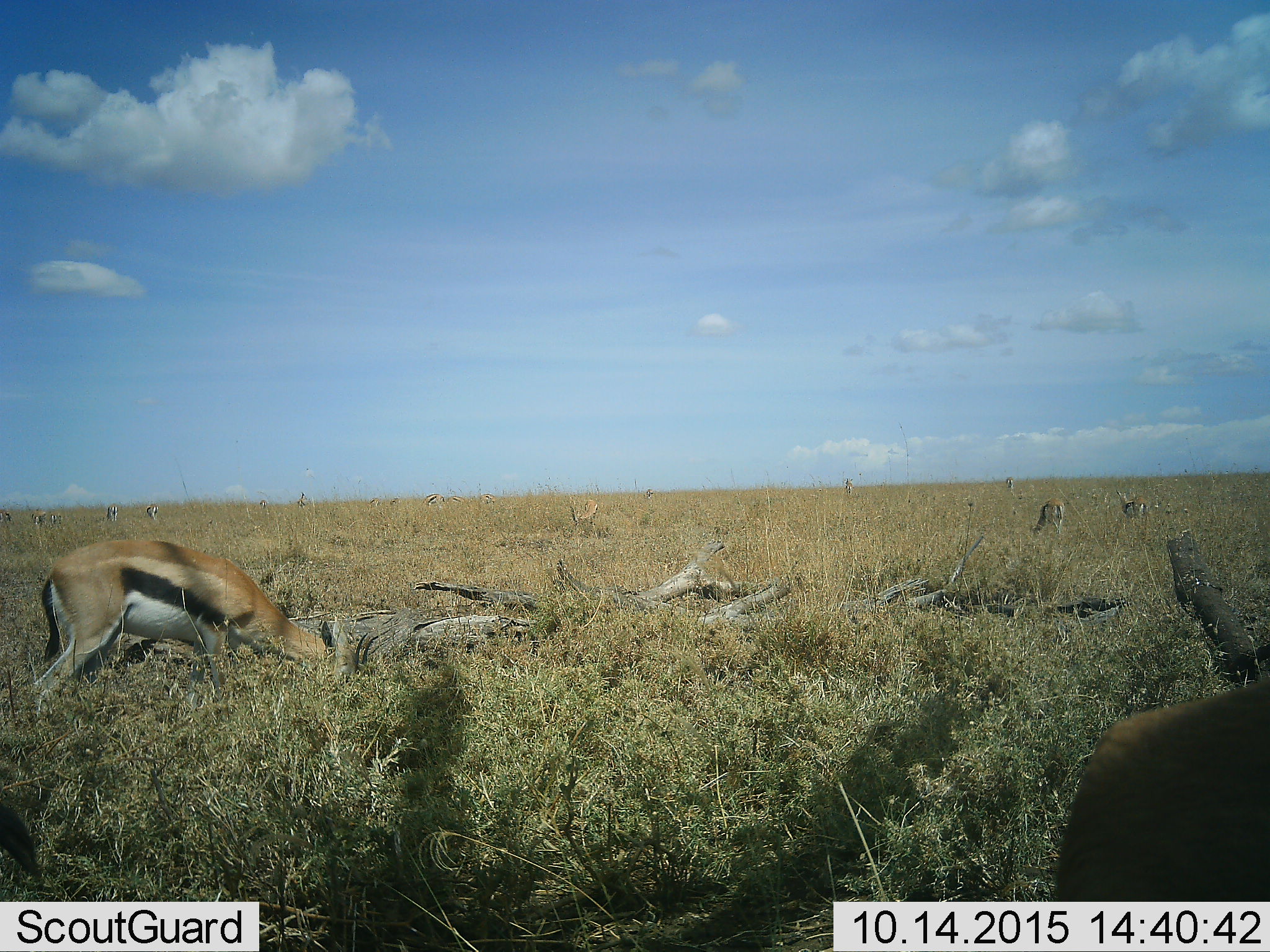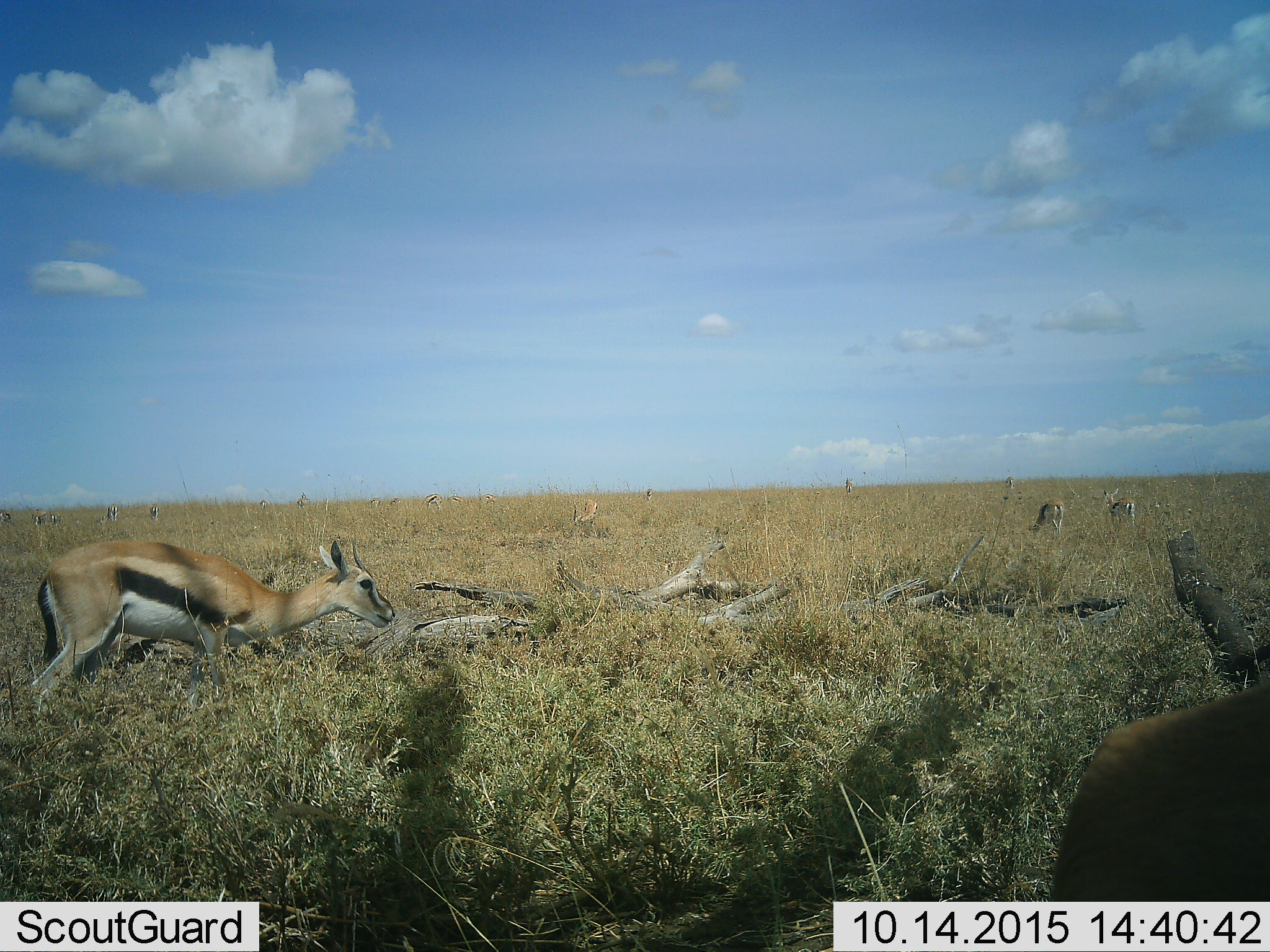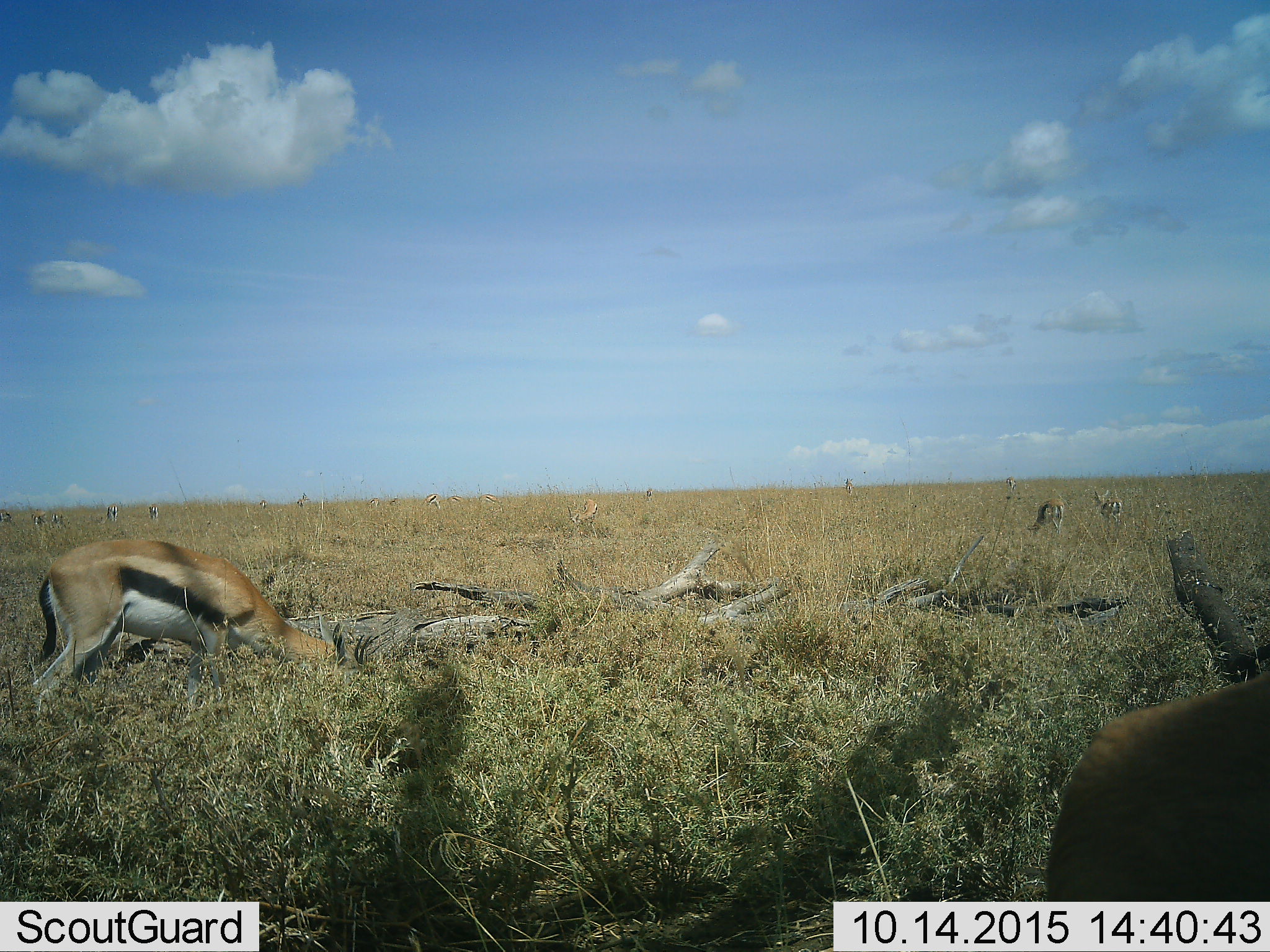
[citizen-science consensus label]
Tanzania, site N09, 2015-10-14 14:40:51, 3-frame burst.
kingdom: Animalia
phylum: Chordata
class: Mammalia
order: Artiodactyla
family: Bovidae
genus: Eudorcas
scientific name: Eudorcas thomsonii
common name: thomson's gazelle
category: gazellethomsons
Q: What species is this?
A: Gazellethomsons (thomson's gazelle) (Eudorcas thomsonii).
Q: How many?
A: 11-50.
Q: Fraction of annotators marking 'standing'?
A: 75%.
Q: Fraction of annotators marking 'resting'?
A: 12%.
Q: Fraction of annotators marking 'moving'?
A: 25%.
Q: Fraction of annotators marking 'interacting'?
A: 0%.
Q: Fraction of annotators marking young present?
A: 0%.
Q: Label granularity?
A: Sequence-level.